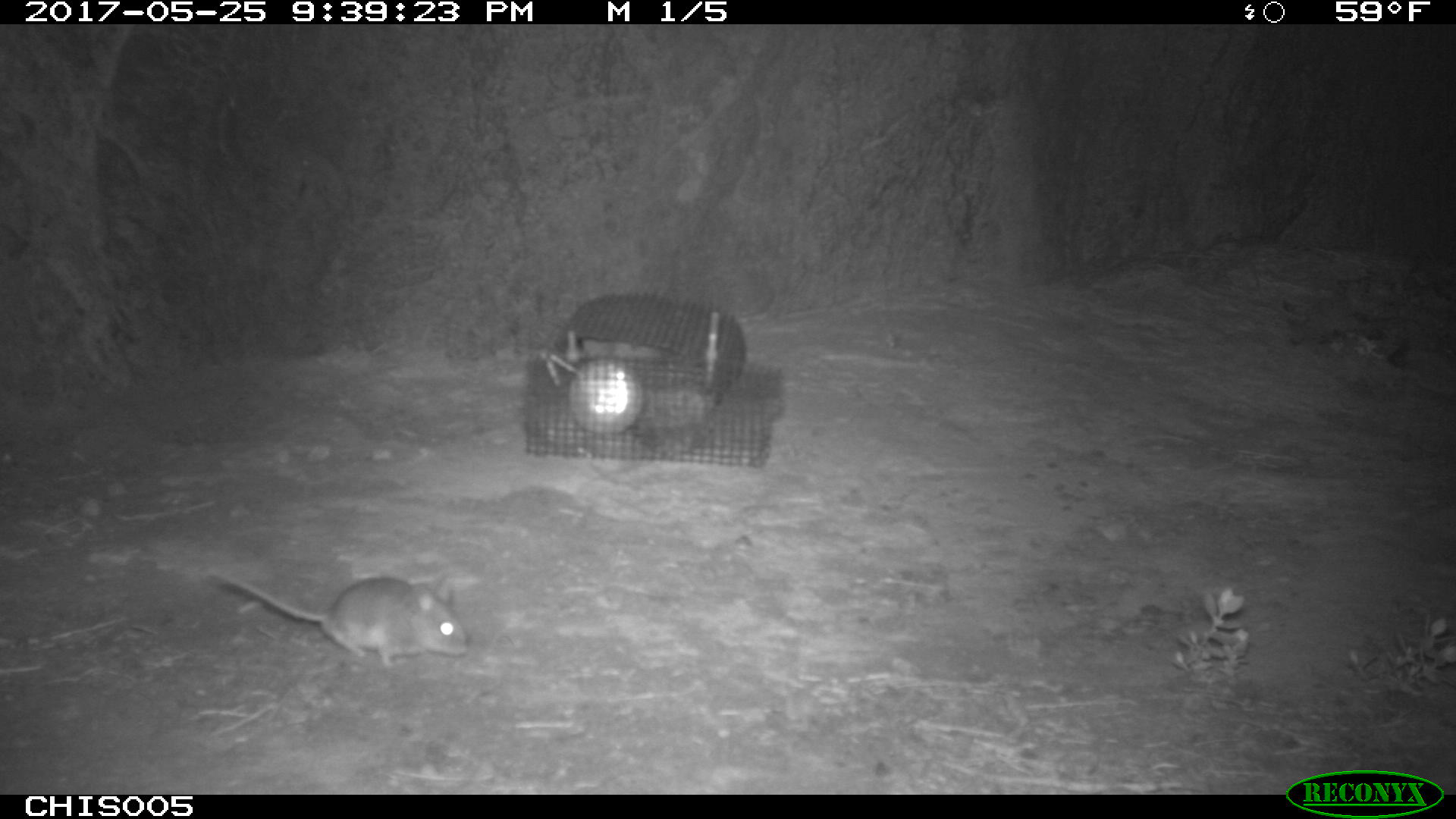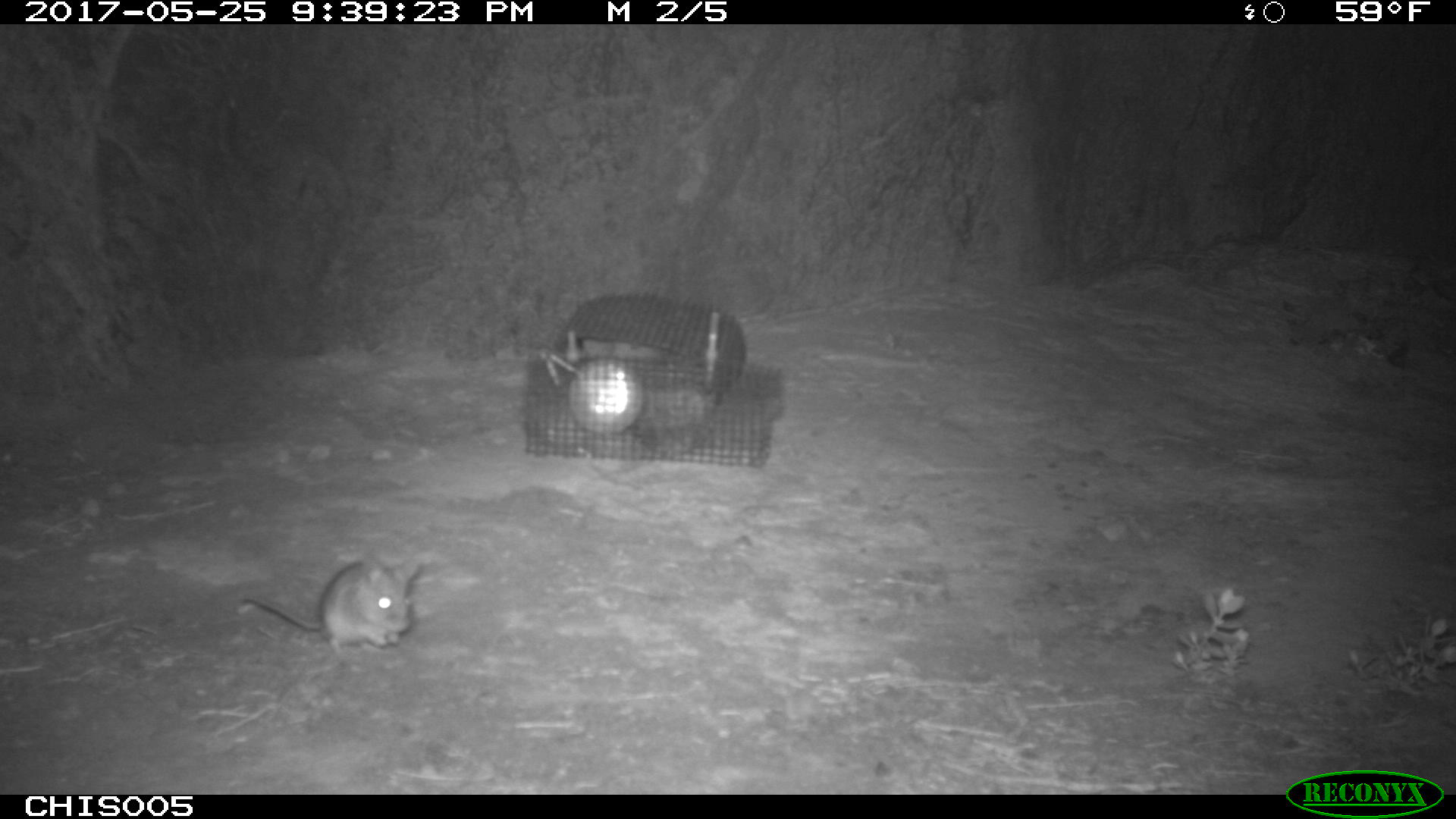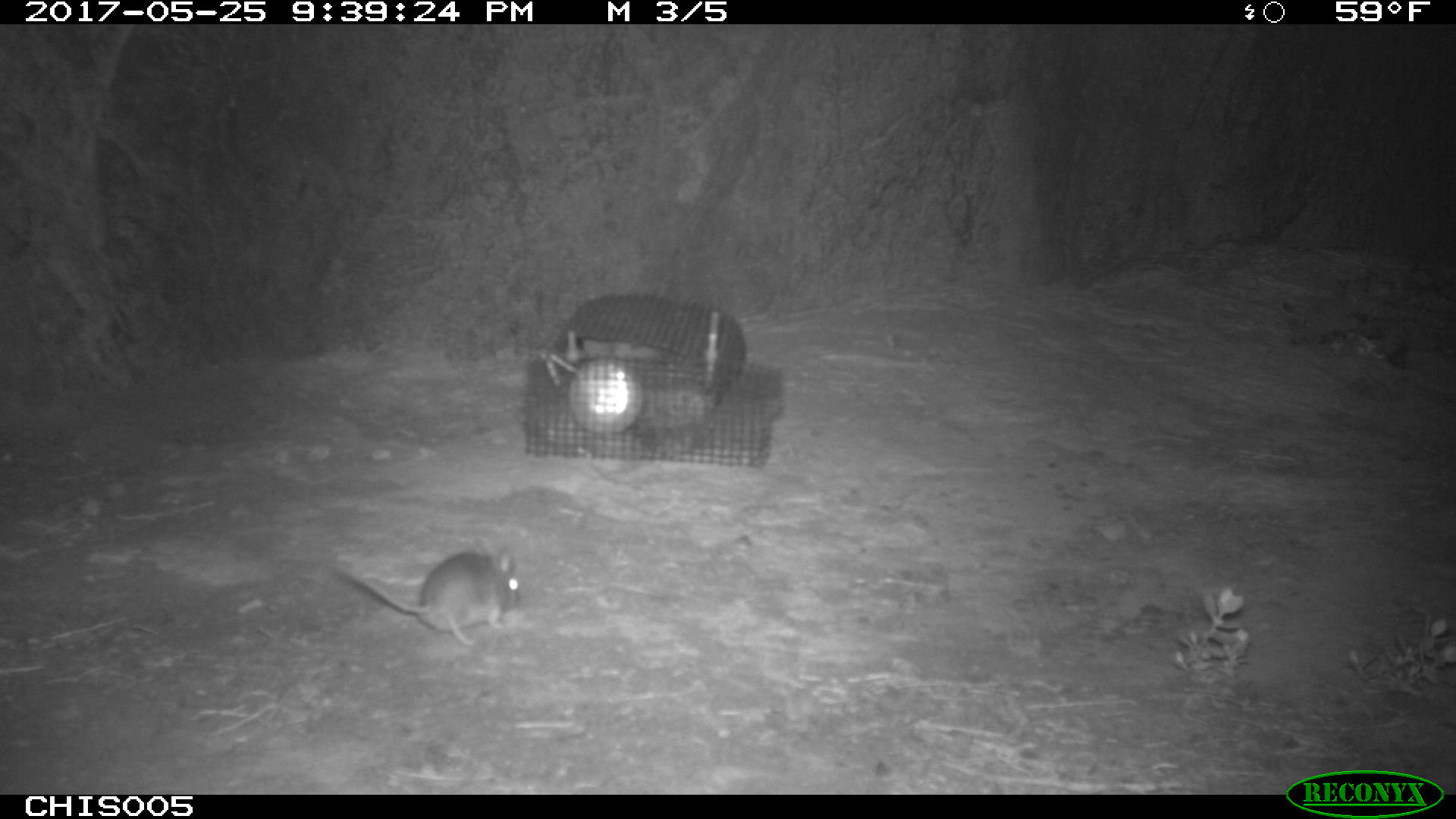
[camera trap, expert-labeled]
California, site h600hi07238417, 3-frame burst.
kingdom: Animalia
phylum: Chordata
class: Mammalia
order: Rodentia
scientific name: Rodentia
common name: rodent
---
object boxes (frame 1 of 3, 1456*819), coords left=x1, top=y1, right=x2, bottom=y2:
rodent: left=216, top=570, right=468, bottom=666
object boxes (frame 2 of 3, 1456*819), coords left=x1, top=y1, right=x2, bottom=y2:
rodent: left=235, top=558, right=419, bottom=664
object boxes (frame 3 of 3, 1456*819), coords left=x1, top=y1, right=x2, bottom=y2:
rodent: left=333, top=547, right=519, bottom=651